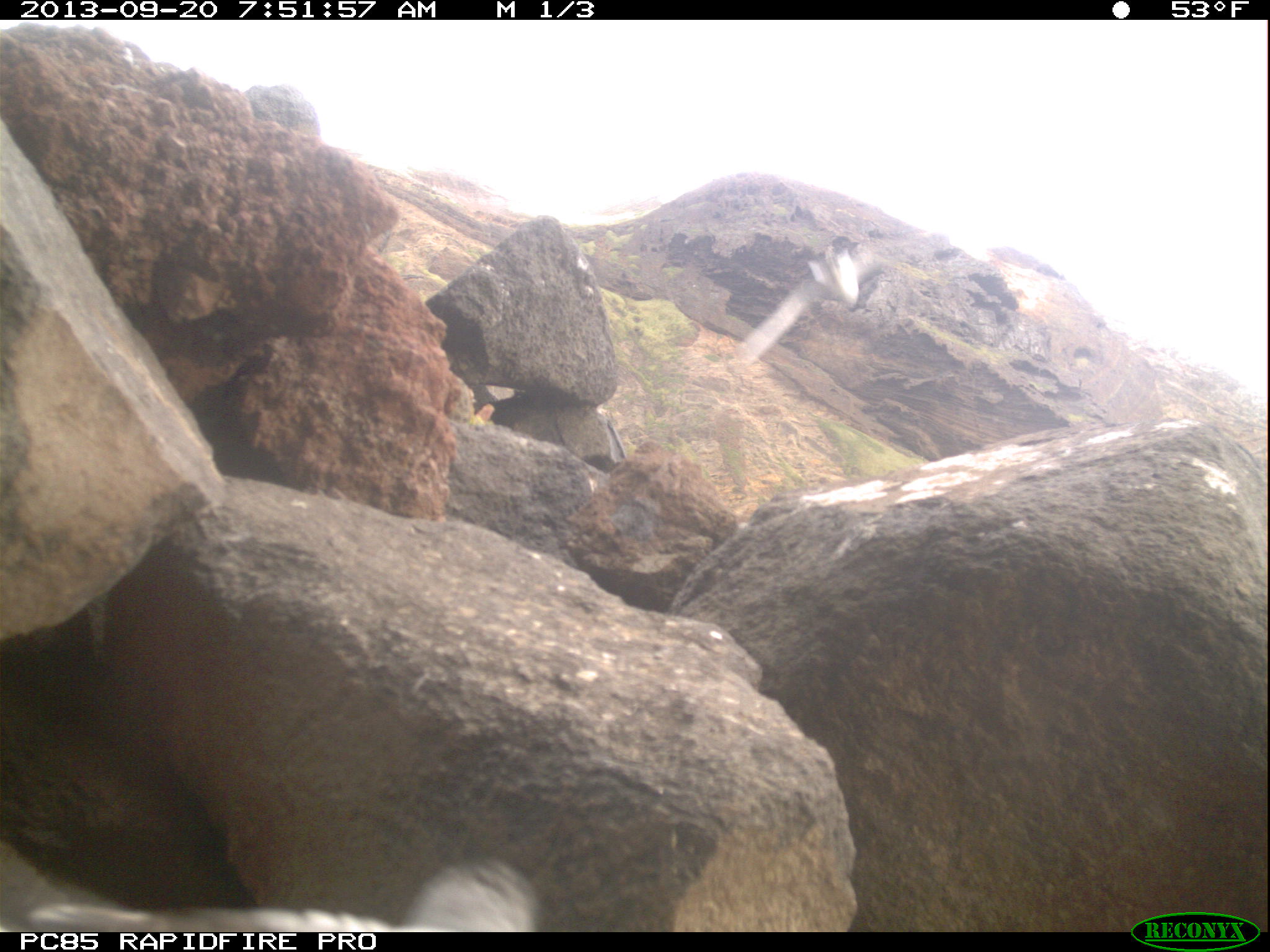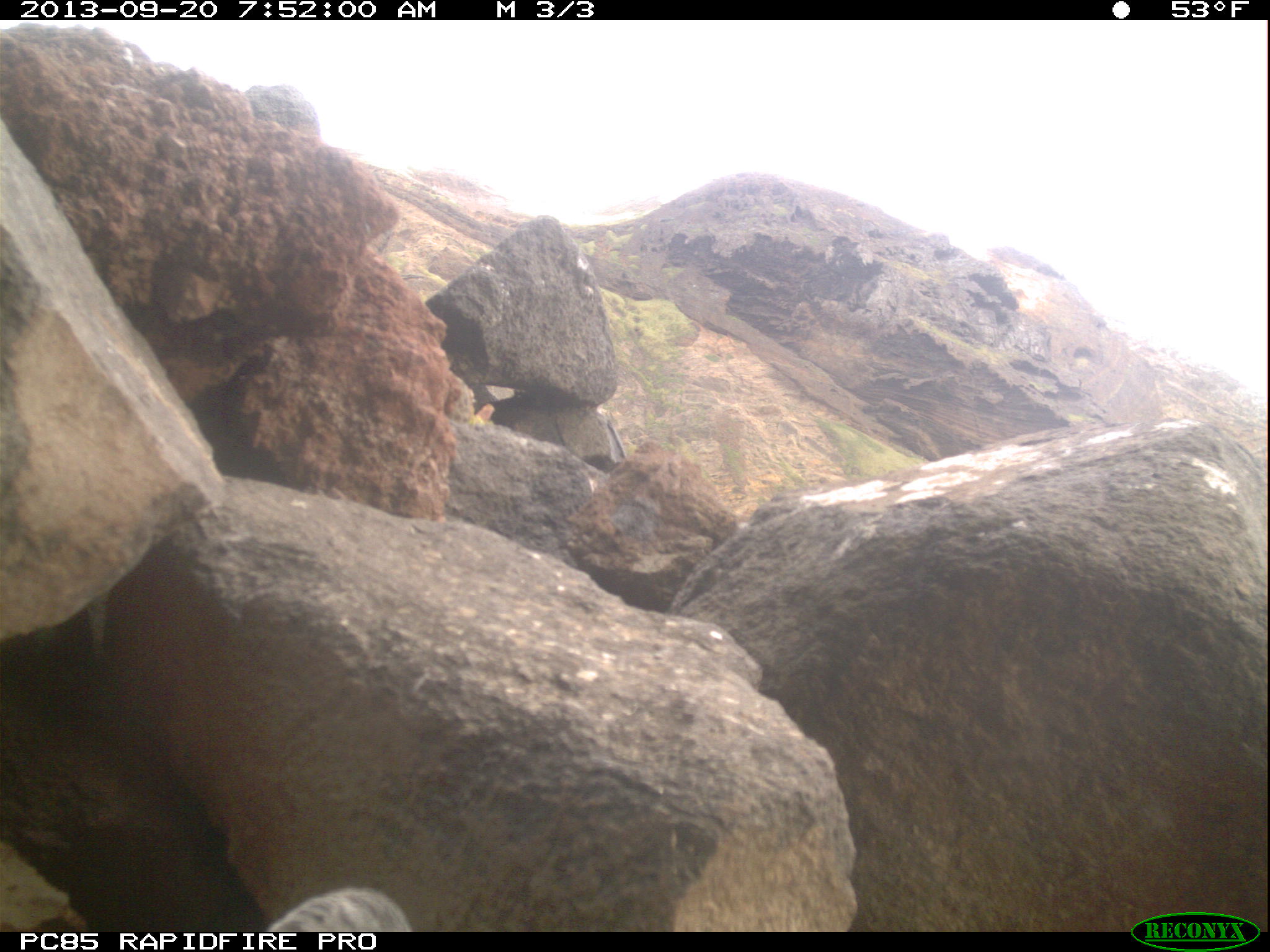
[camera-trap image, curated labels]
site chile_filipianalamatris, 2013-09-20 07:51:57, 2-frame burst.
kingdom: Animalia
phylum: Chordata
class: Aves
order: Procellariiformes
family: Procellariidae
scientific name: Procellariidae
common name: petrel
Petrel (Procellariidae).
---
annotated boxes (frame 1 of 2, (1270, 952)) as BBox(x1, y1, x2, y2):
petrel: BBox(0, 855, 541, 932)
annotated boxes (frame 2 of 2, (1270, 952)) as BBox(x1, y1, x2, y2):
petrel: BBox(257, 891, 413, 934)